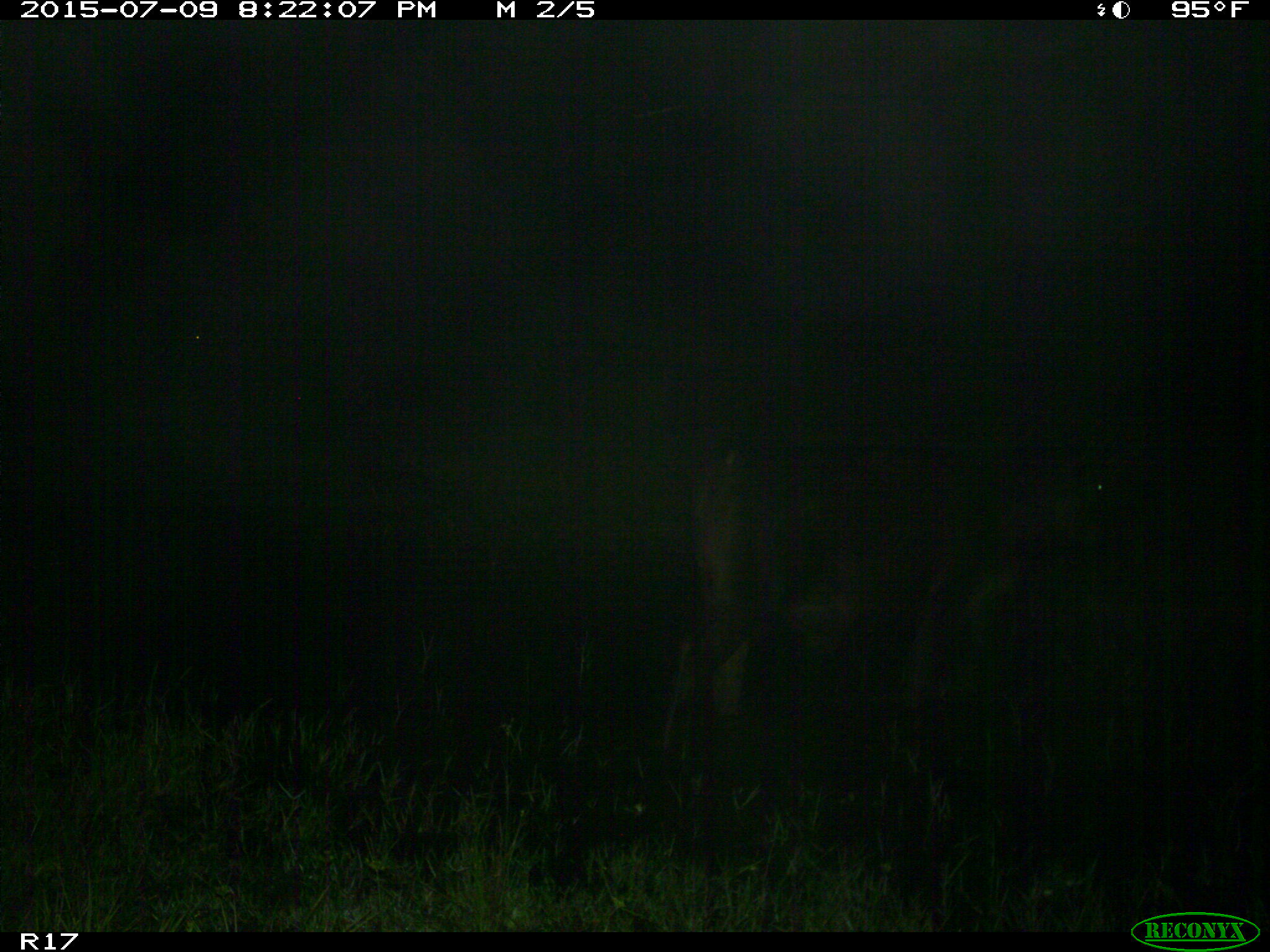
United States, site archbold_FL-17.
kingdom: Animalia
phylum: Chordata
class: Mammalia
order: Artiodactyla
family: Bovidae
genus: Bos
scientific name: Bos taurus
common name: domestic cow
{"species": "Bos taurus (domestic cow)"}